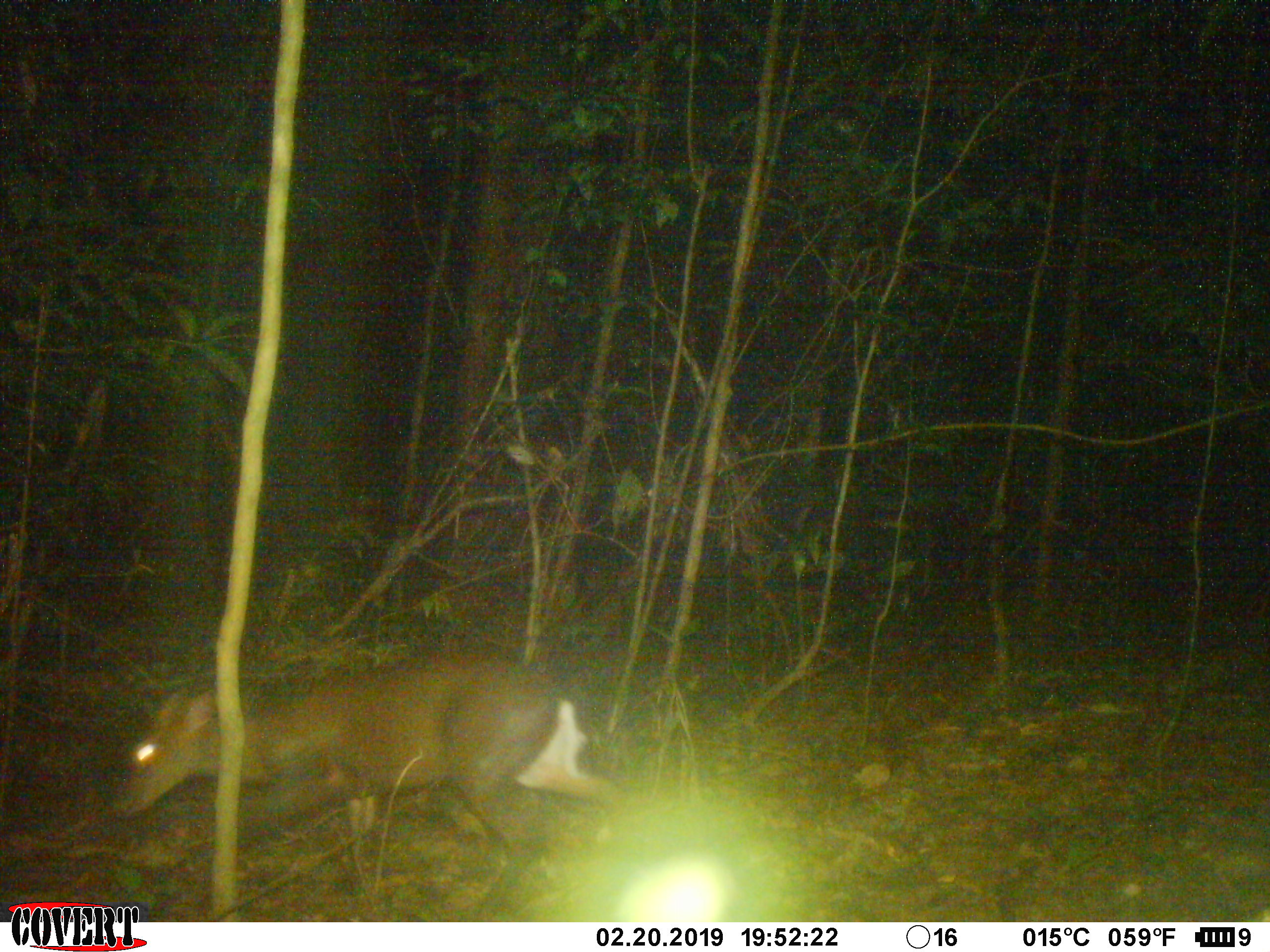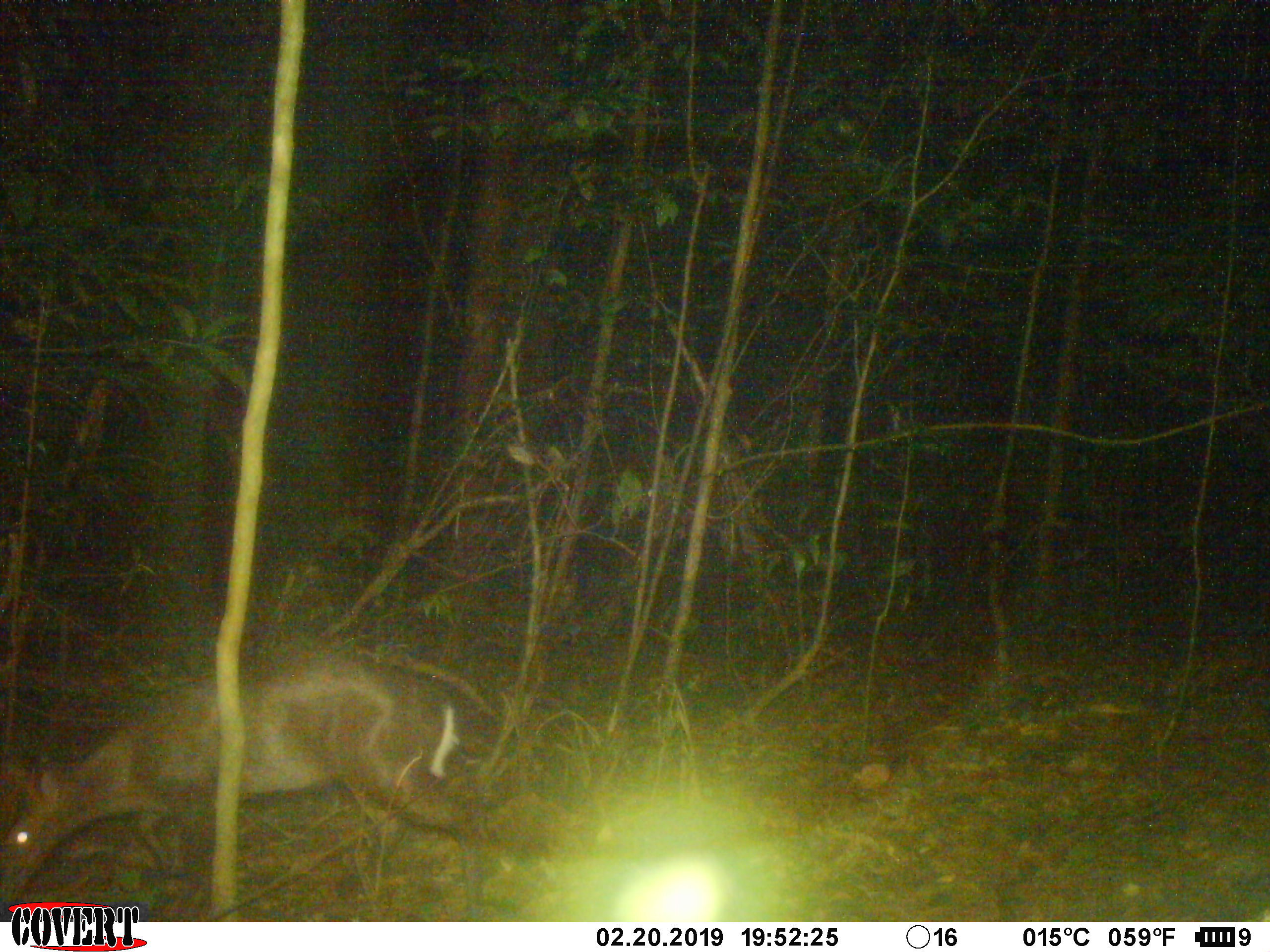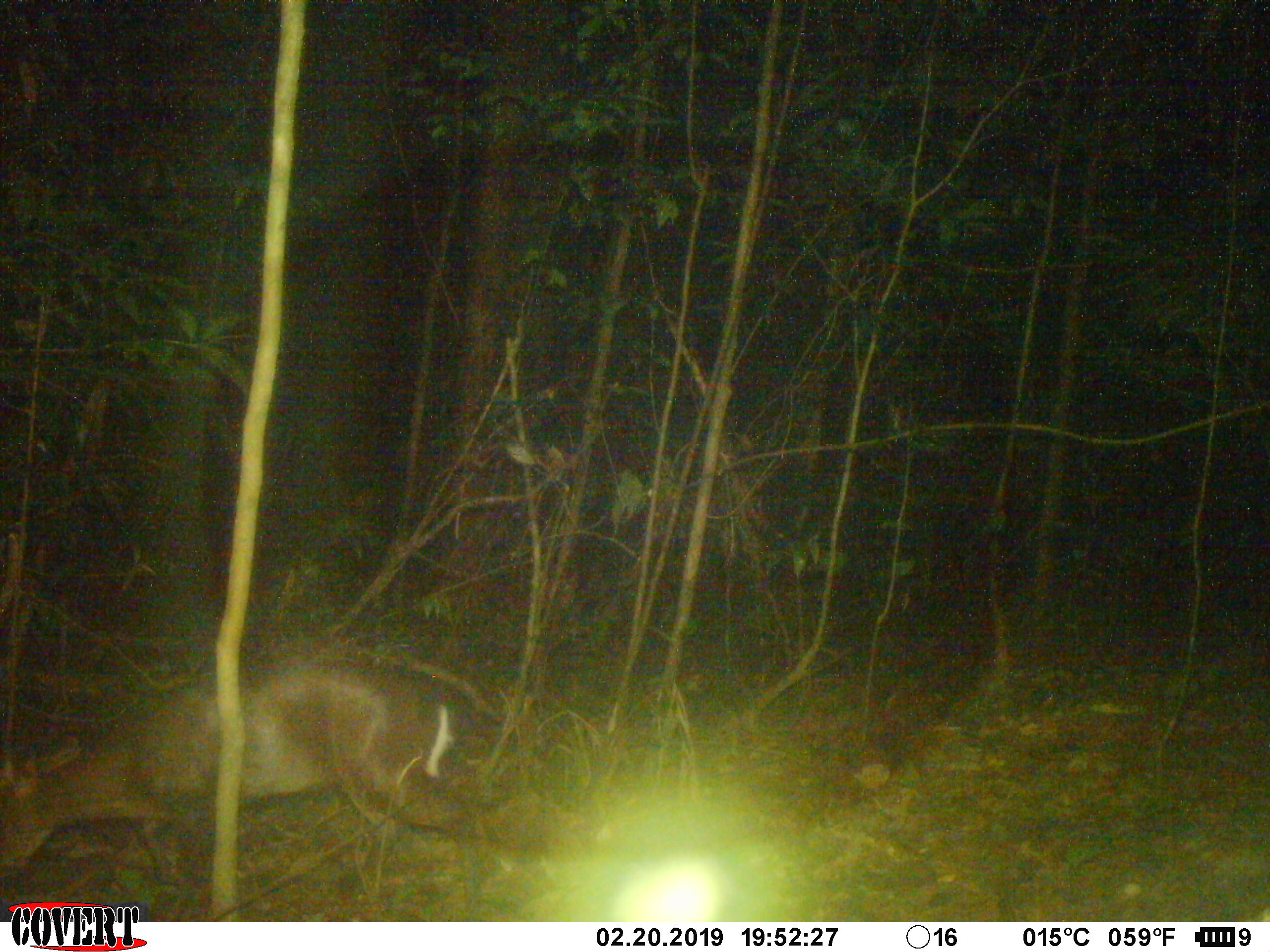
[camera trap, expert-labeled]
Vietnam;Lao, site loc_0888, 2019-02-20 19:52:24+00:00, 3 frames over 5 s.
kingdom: Animalia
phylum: Chordata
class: Mammalia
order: Artiodactyla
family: Cervidae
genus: Muntiacus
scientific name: Muntiacus rooseveltorum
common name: roosevelt's muntjac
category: roosevelts muntjac group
Roosevelts muntjac group (roosevelt's muntjac) (Muntiacus rooseveltorum). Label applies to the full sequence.